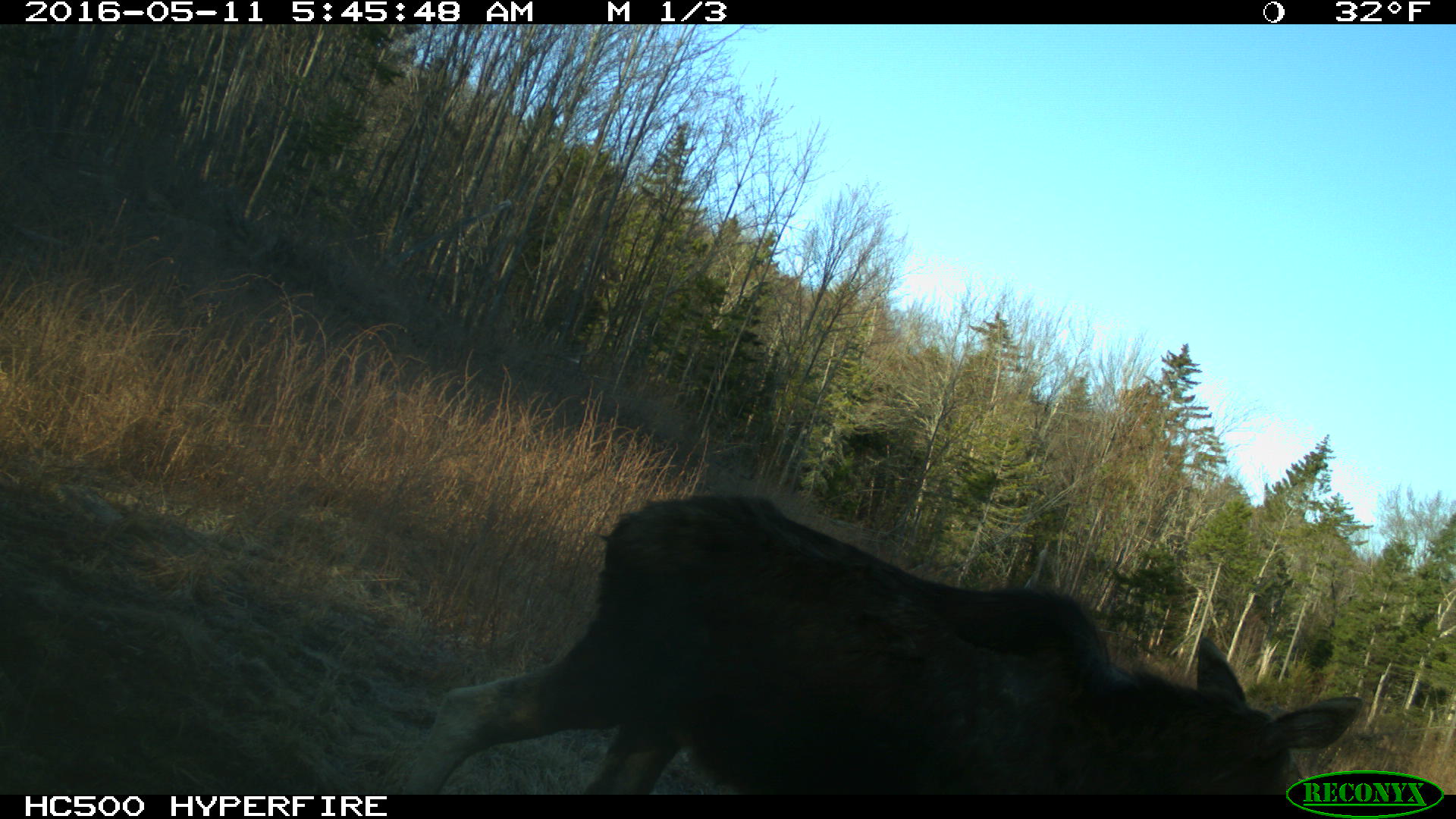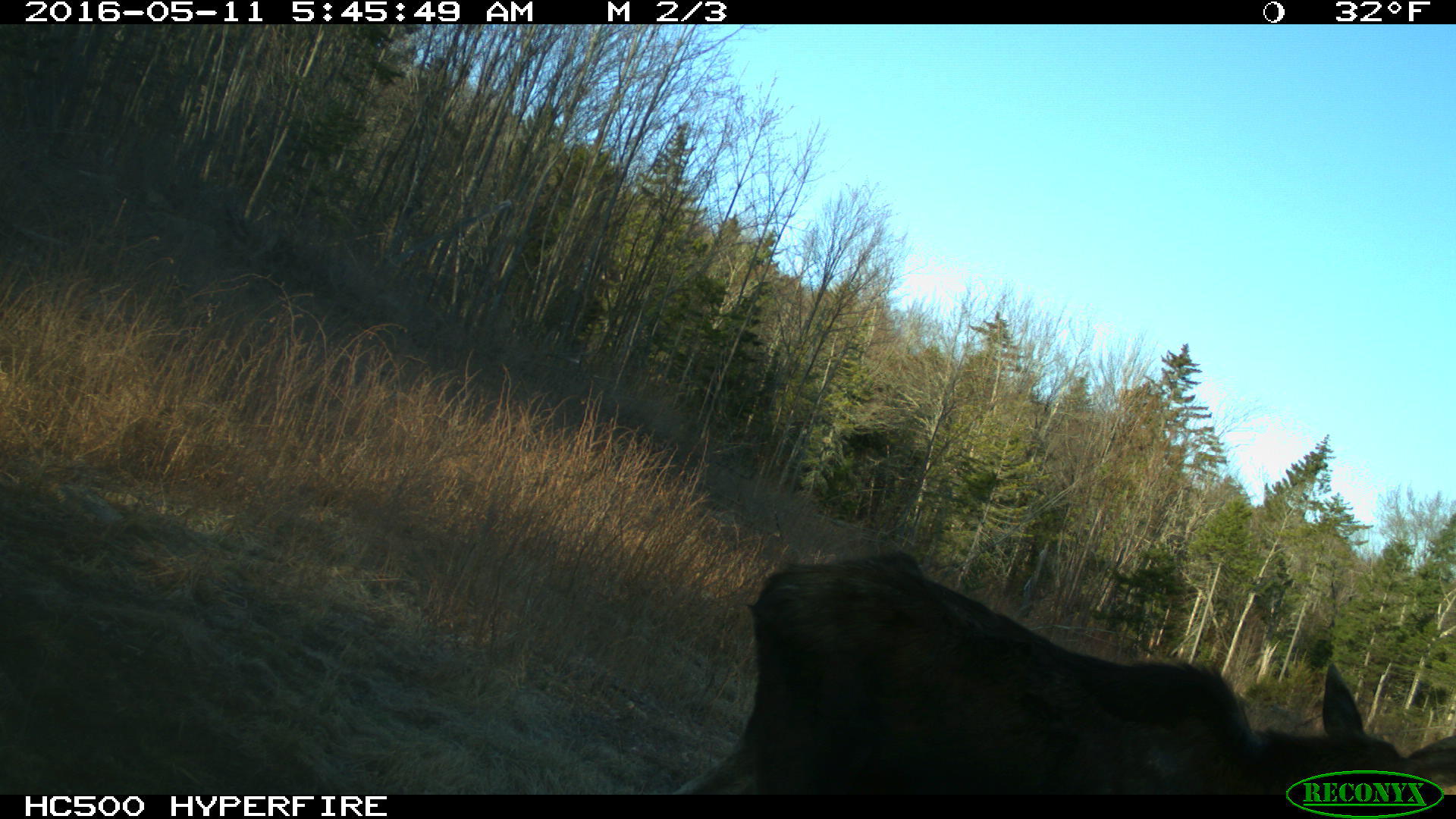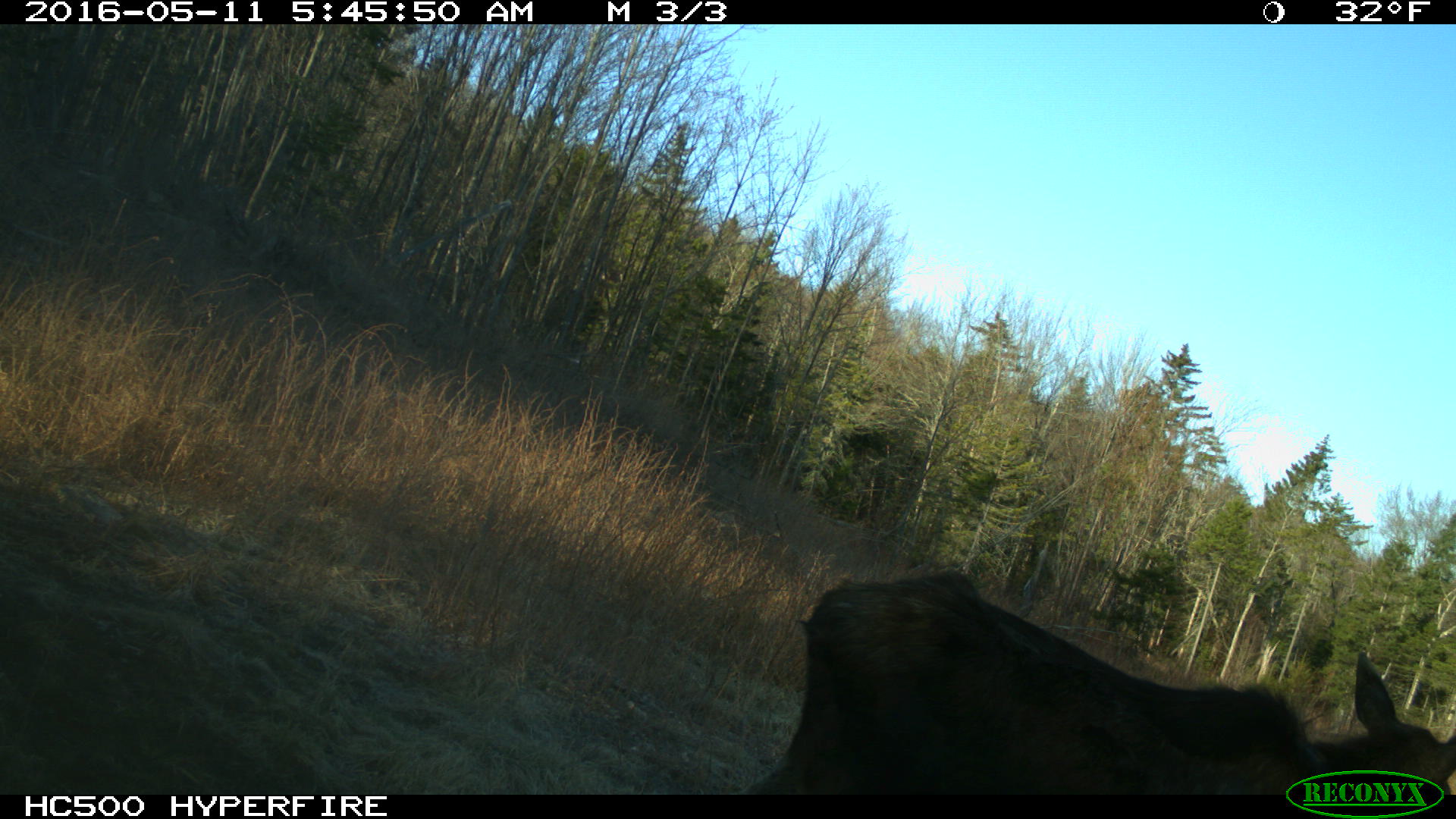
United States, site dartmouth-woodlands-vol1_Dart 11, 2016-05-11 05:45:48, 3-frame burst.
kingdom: Animalia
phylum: Chordata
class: Mammalia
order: Artiodactyla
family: Cervidae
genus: Alces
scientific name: Alces alces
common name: moose